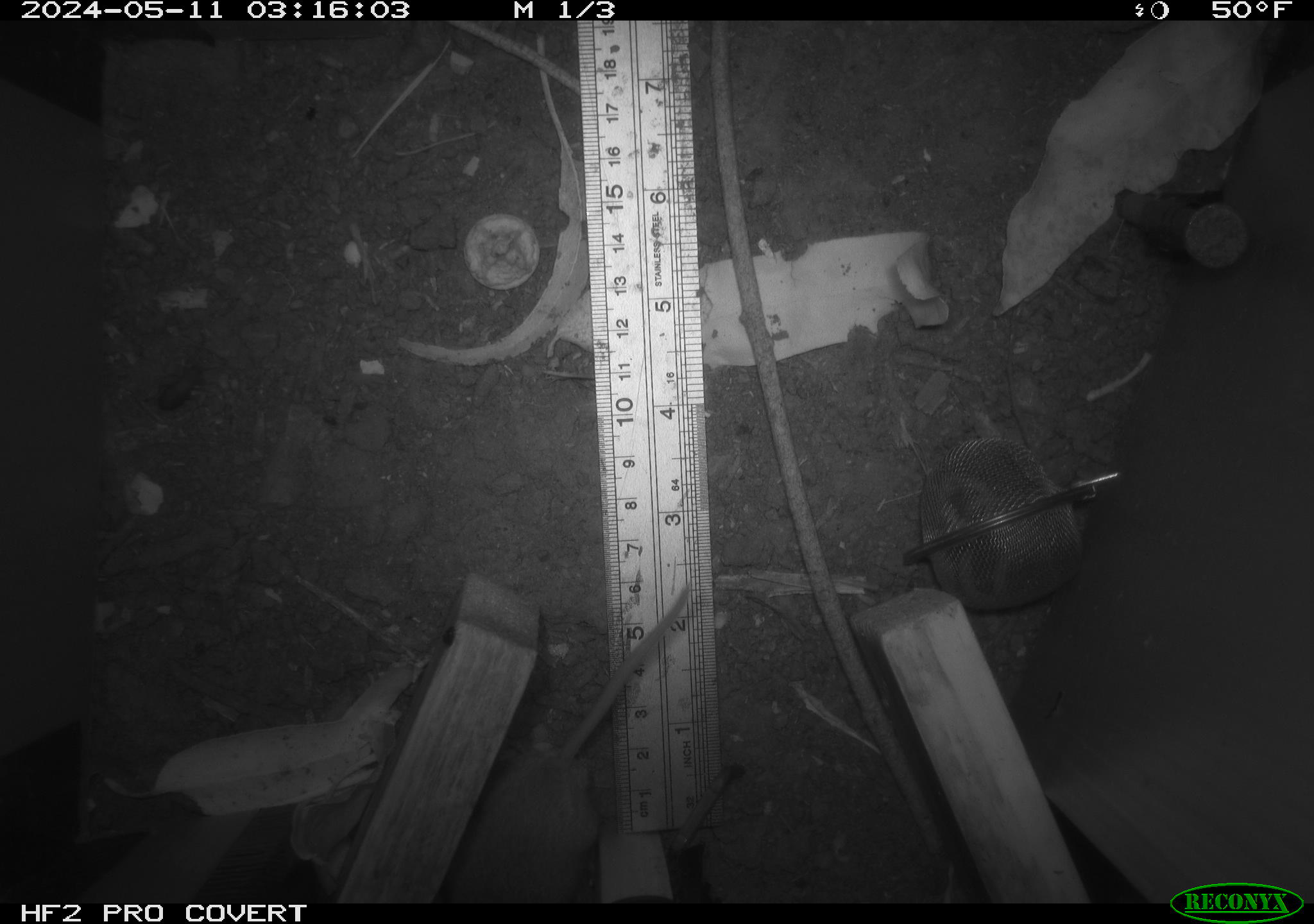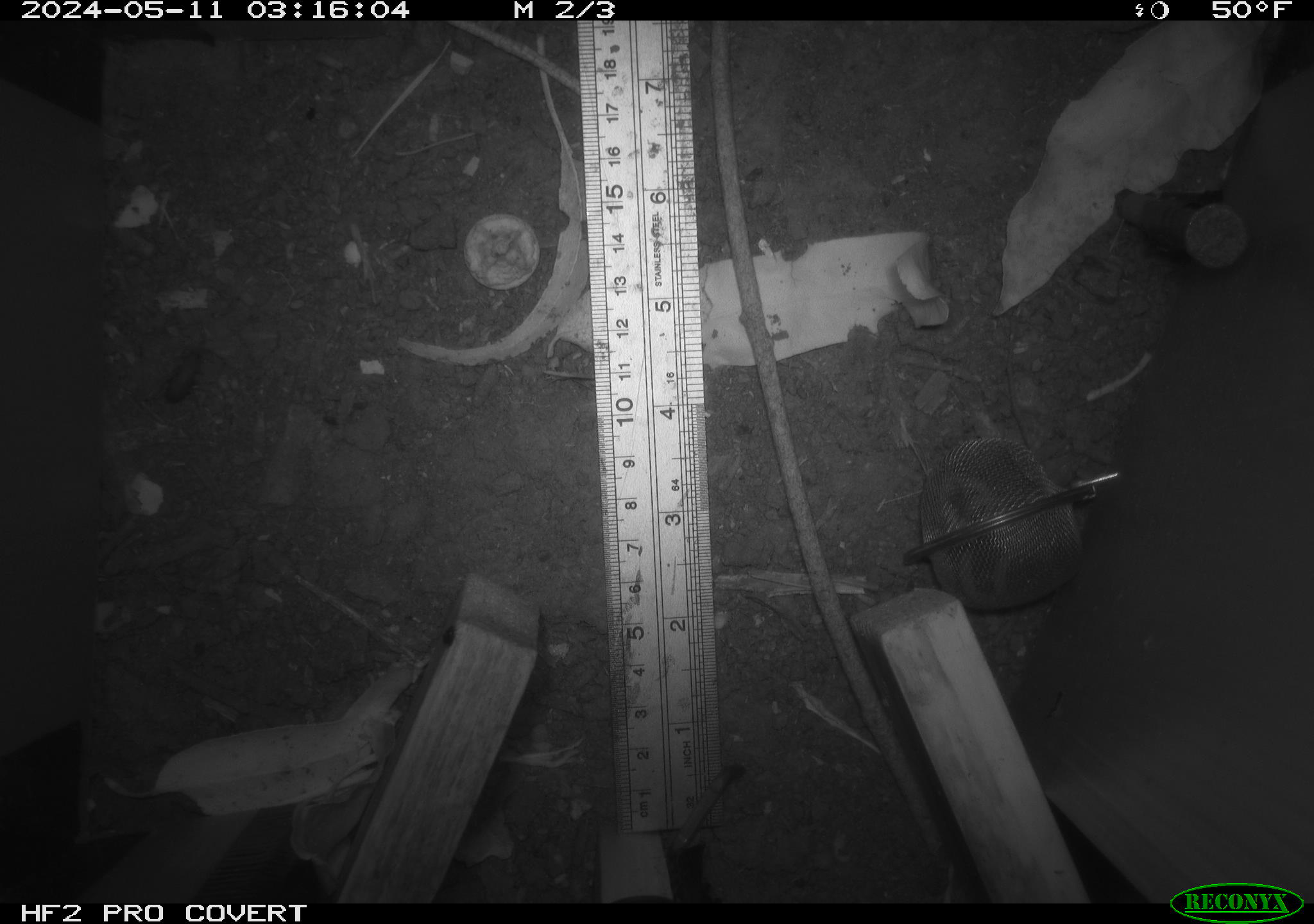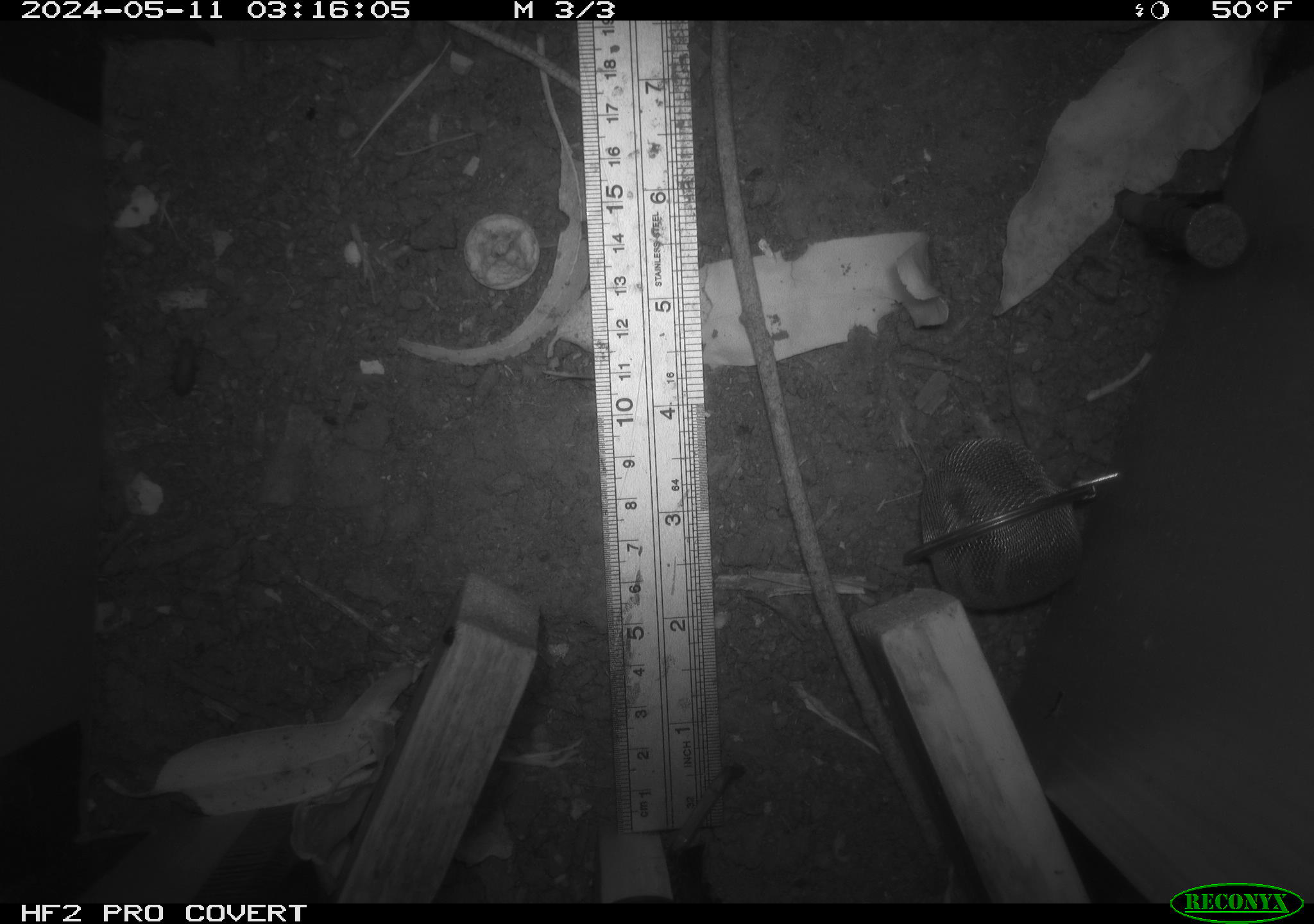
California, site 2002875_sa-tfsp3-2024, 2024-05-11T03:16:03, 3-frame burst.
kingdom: Animalia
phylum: Chordata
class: Mammalia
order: Rodentia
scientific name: Rodentia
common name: mouse species